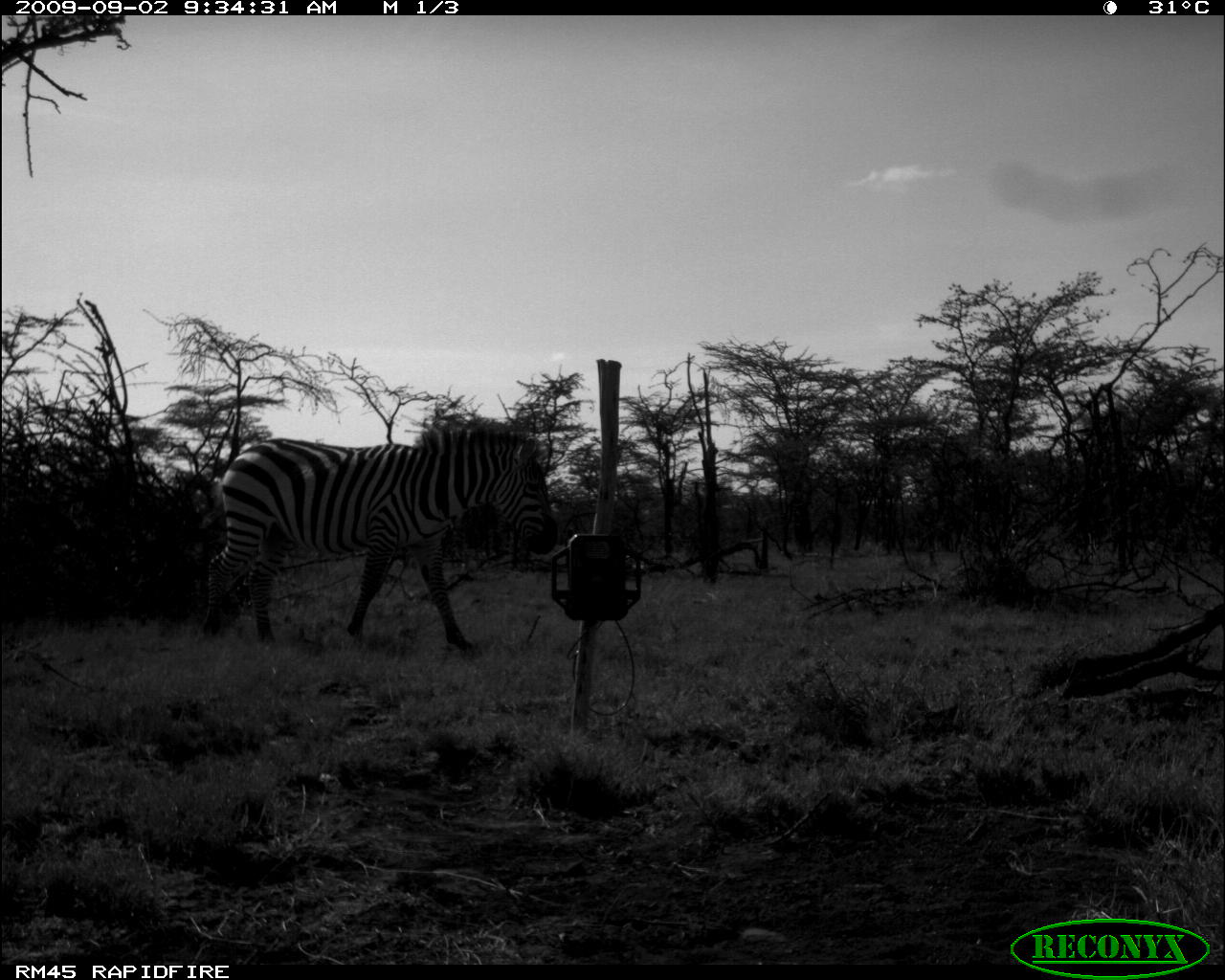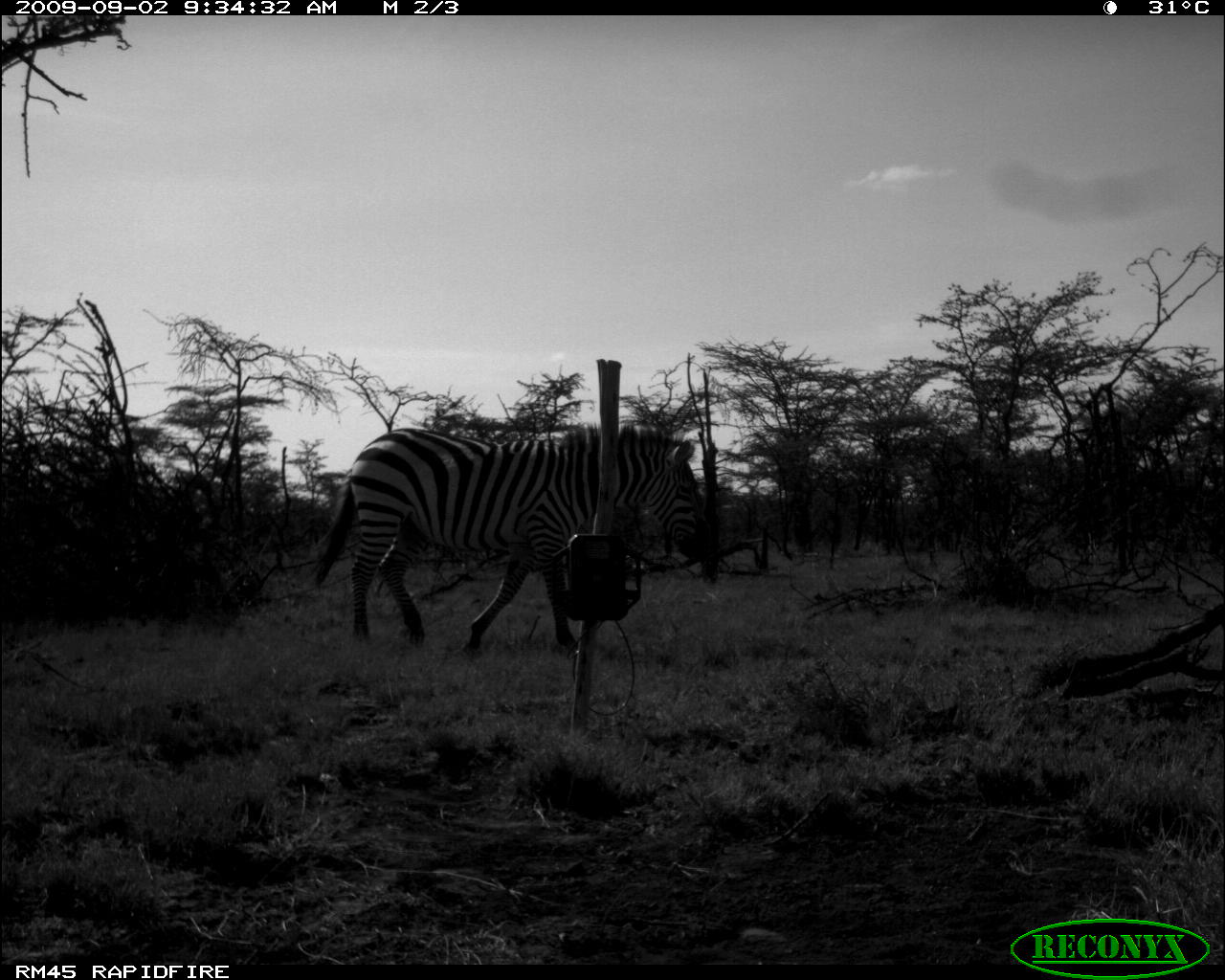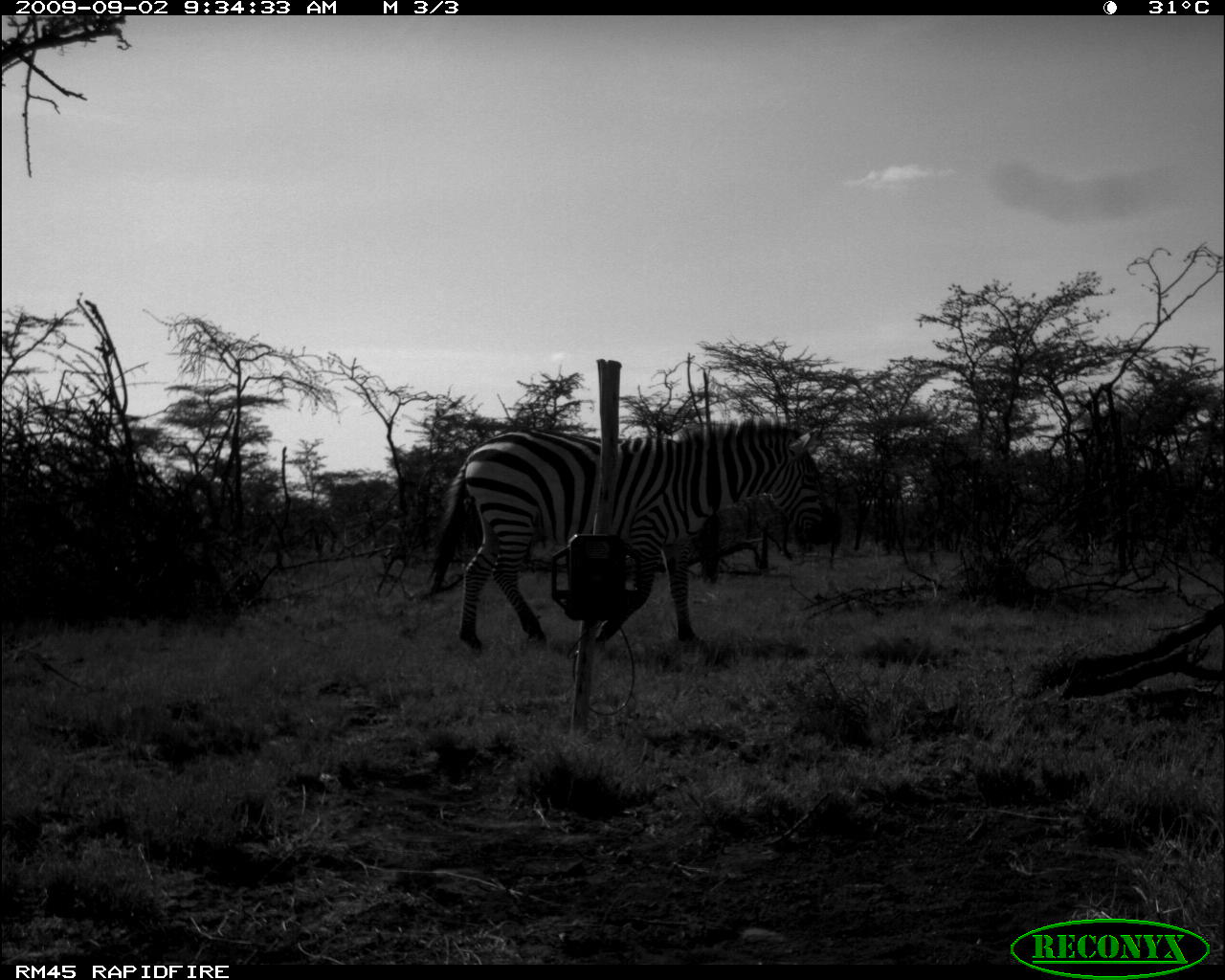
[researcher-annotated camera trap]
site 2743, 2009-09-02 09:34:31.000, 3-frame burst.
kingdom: Animalia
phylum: Chordata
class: Mammalia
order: Perissodactyla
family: Equidae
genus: Equus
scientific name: Equus quagga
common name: plains zebra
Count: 1.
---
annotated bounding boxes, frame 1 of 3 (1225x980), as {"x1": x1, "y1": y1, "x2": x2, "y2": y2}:
equus quagga: {"x1": 207, "y1": 430, "x2": 556, "y2": 658}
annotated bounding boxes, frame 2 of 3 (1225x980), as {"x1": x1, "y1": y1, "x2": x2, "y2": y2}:
equus quagga: {"x1": 314, "y1": 419, "x2": 720, "y2": 658}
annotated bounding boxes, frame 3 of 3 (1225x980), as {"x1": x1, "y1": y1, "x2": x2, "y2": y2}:
equus quagga: {"x1": 429, "y1": 417, "x2": 833, "y2": 652}